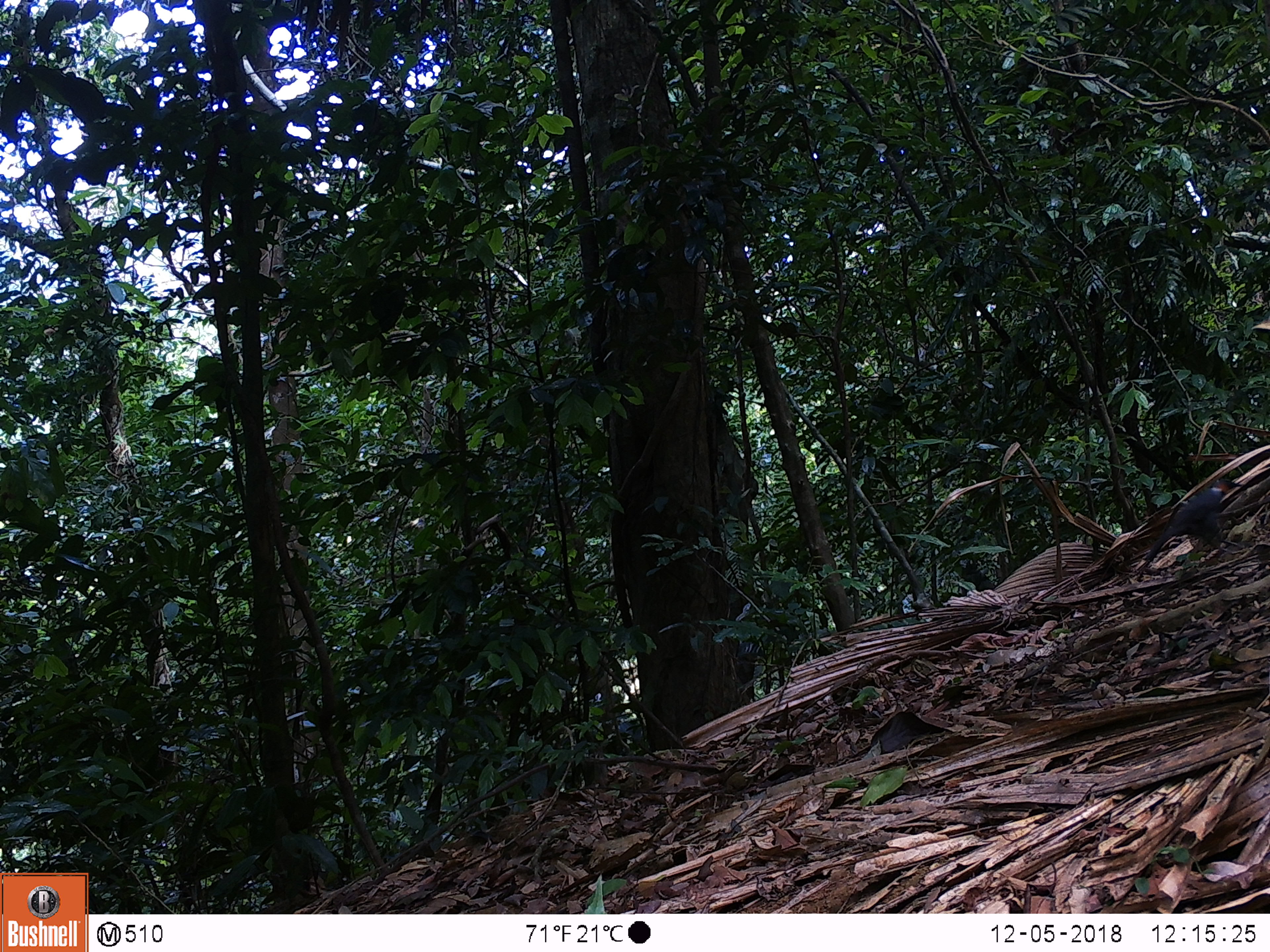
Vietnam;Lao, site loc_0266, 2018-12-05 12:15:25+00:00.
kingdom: Animalia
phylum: Chordata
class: Aves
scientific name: Aves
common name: bird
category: unidentified bird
Unidentified bird (bird) (Aves). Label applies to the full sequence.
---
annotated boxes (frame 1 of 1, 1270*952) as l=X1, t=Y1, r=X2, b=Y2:
unidentified bird: l=1143, t=478, r=1247, b=564